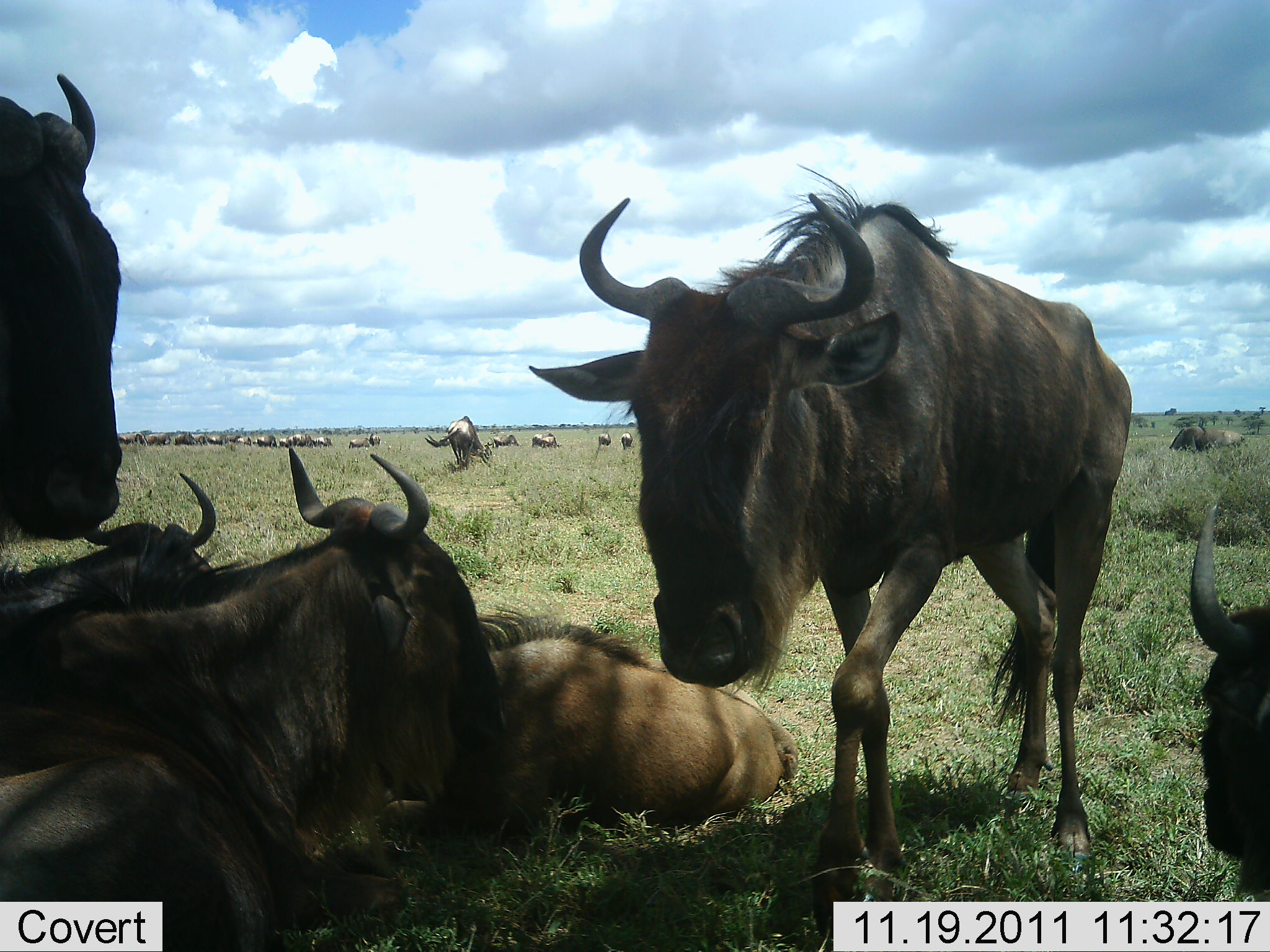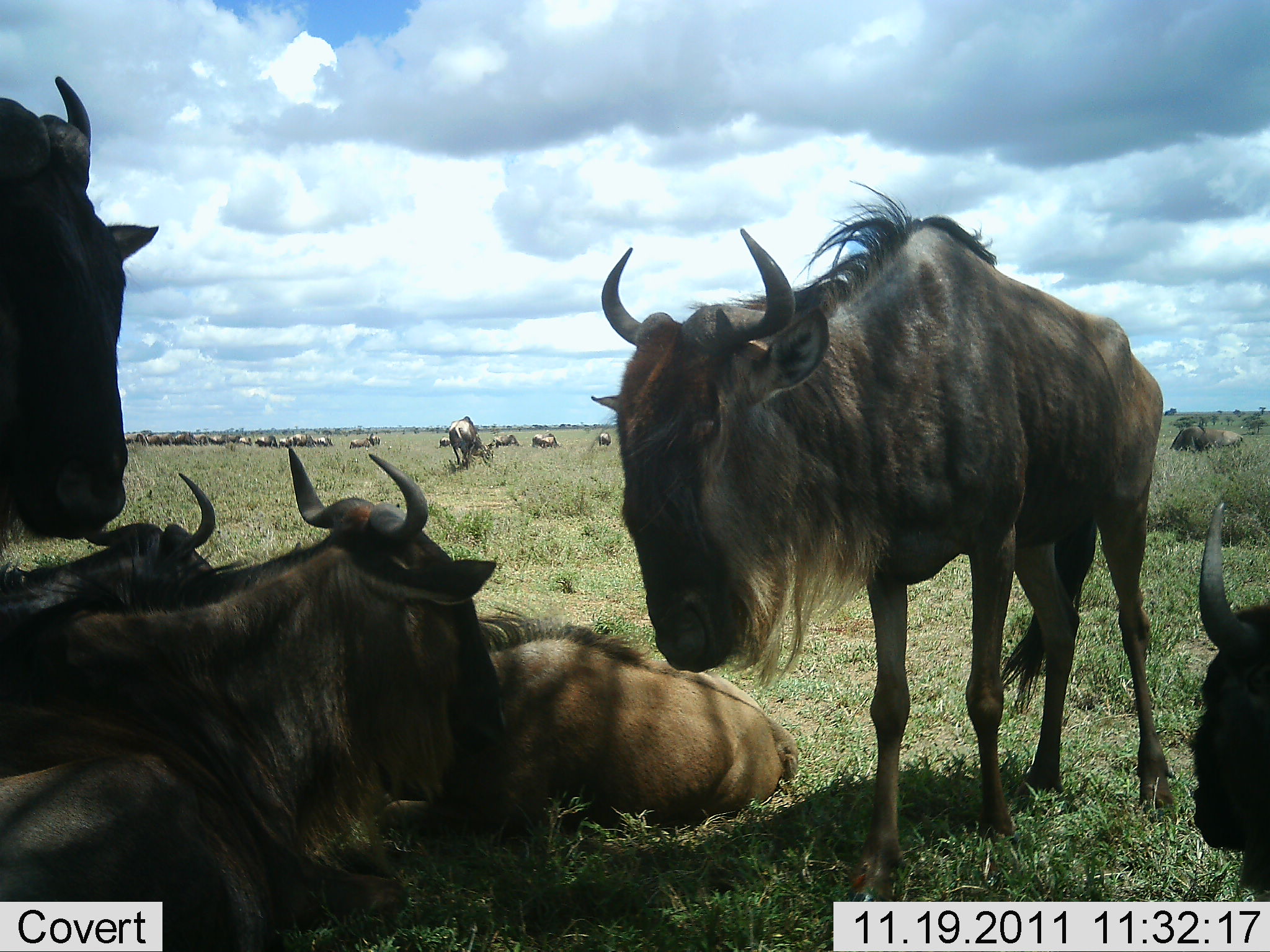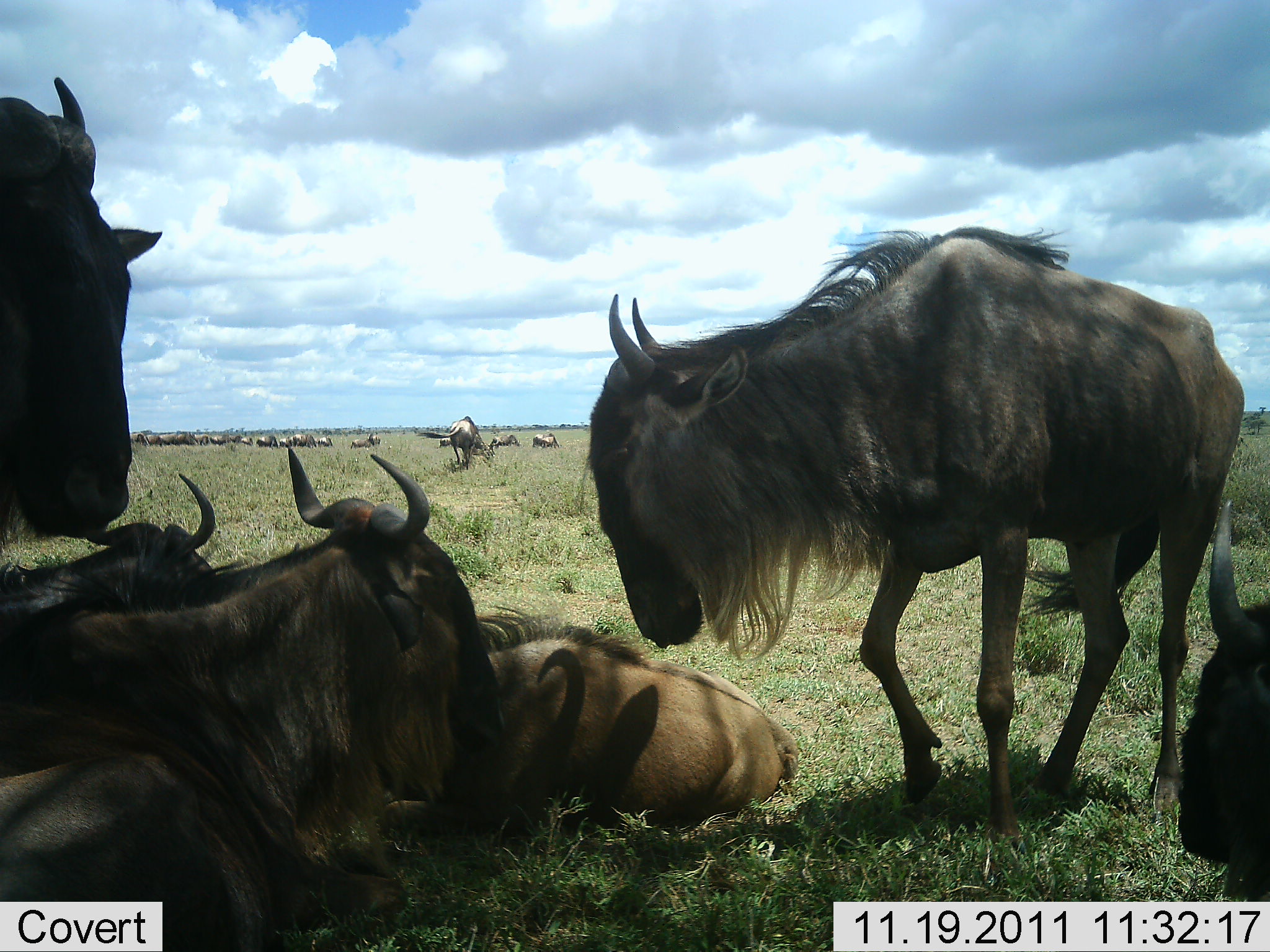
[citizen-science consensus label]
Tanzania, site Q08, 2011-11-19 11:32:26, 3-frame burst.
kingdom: Animalia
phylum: Chordata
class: Mammalia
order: Artiodactyla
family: Bovidae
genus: Connochaetes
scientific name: Connochaetes taurinus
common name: blue wildebeest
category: wildebeest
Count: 11-50.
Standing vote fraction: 64%.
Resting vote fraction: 100%.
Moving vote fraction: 27%.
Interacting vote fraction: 18%.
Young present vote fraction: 0%.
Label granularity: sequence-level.